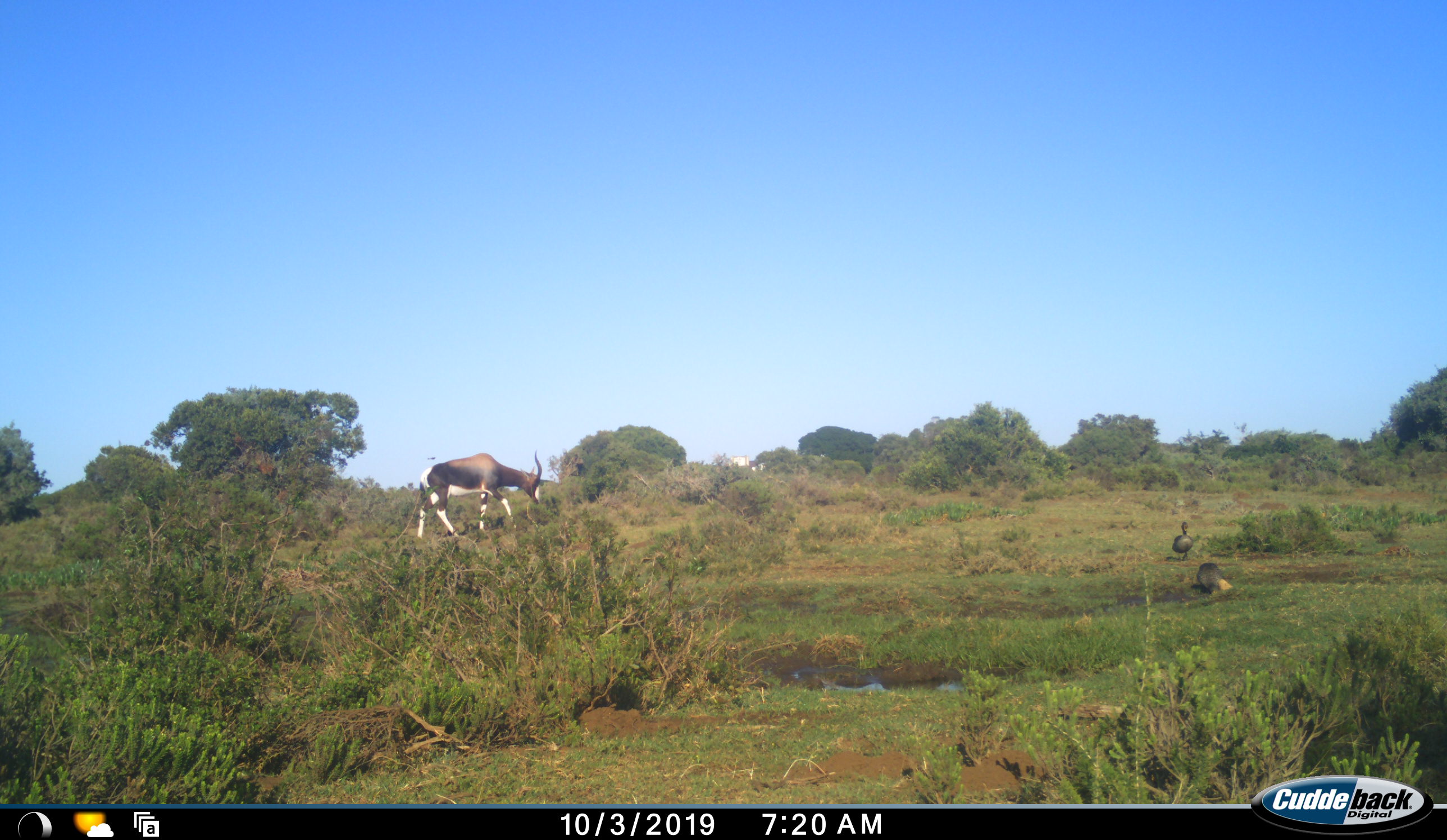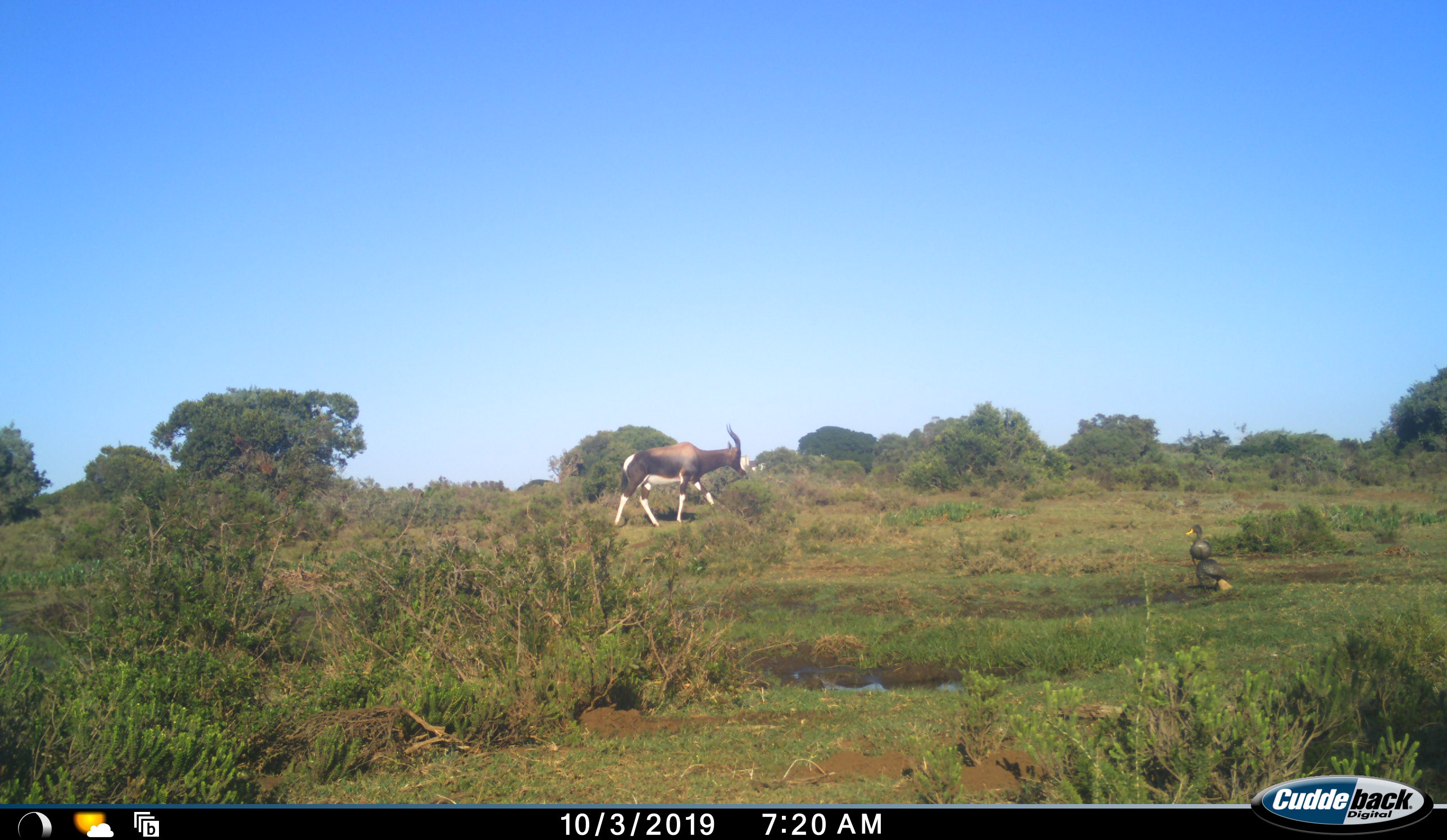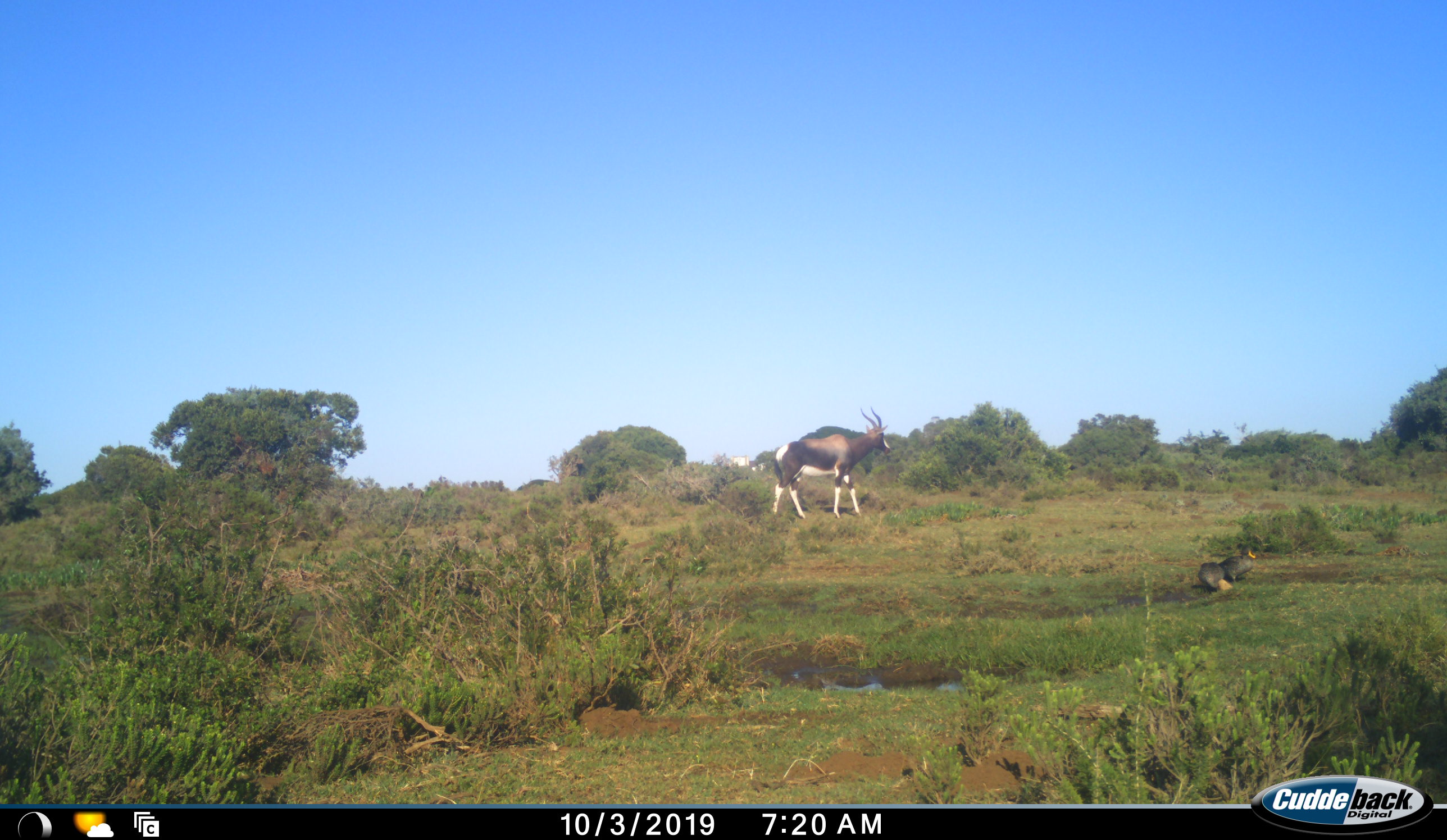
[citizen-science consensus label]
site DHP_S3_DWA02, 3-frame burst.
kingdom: Animalia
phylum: Chordata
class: Aves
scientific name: Aves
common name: bird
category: birdother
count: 2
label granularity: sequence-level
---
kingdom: Animalia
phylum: Chordata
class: Mammalia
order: Artiodactyla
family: Bovidae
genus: Damaliscus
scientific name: Damaliscus pygargus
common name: bontebok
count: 1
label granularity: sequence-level